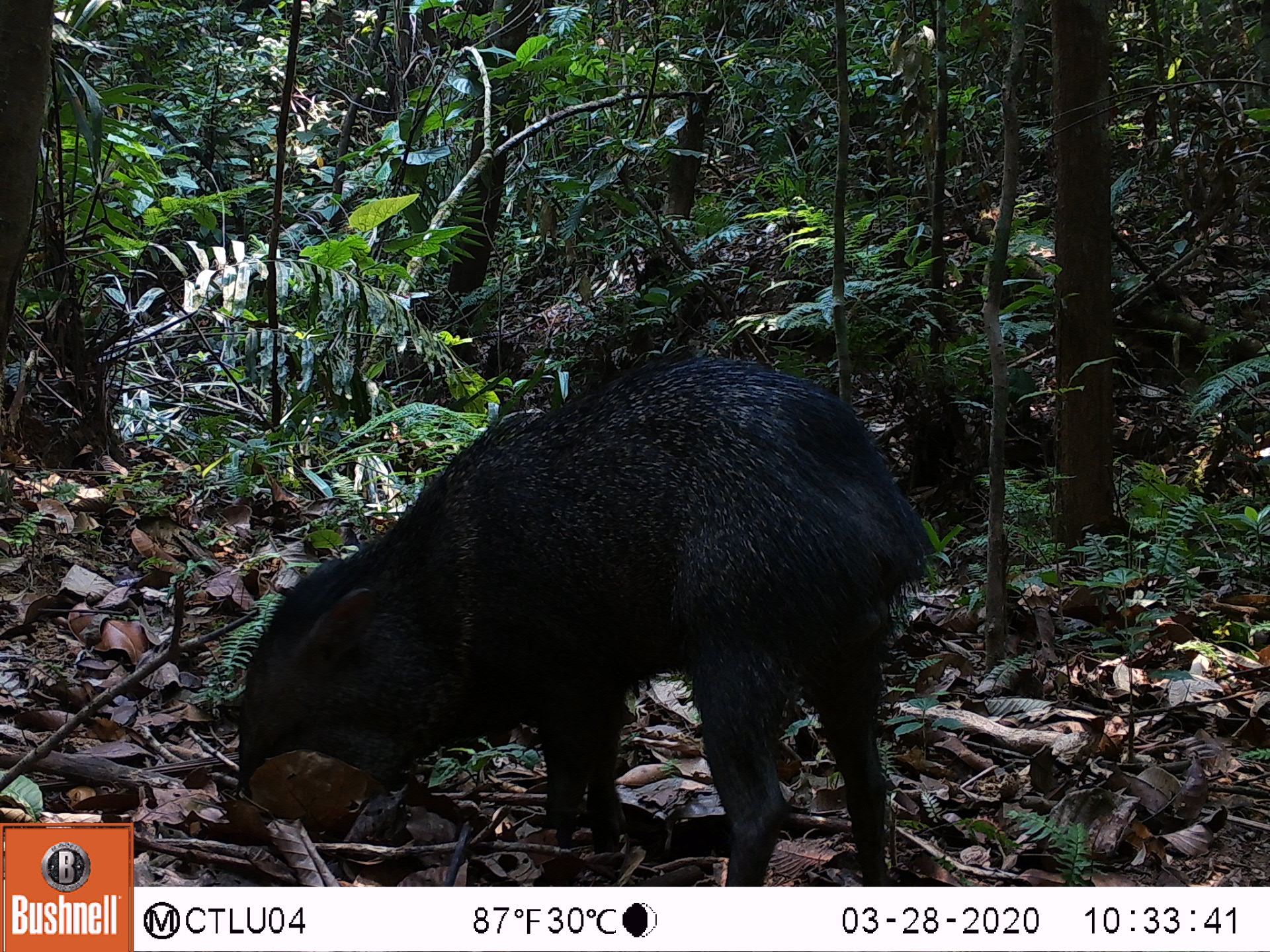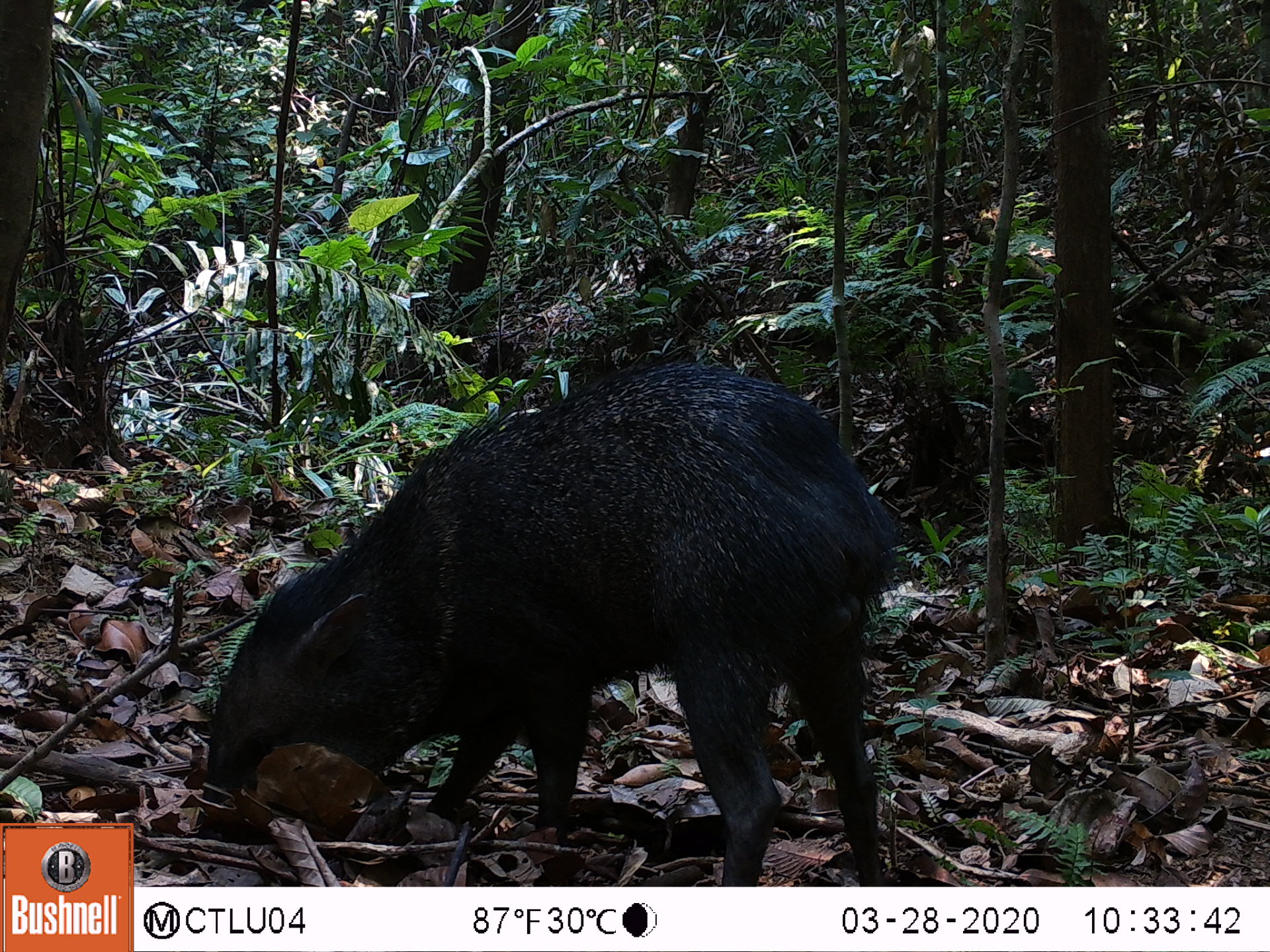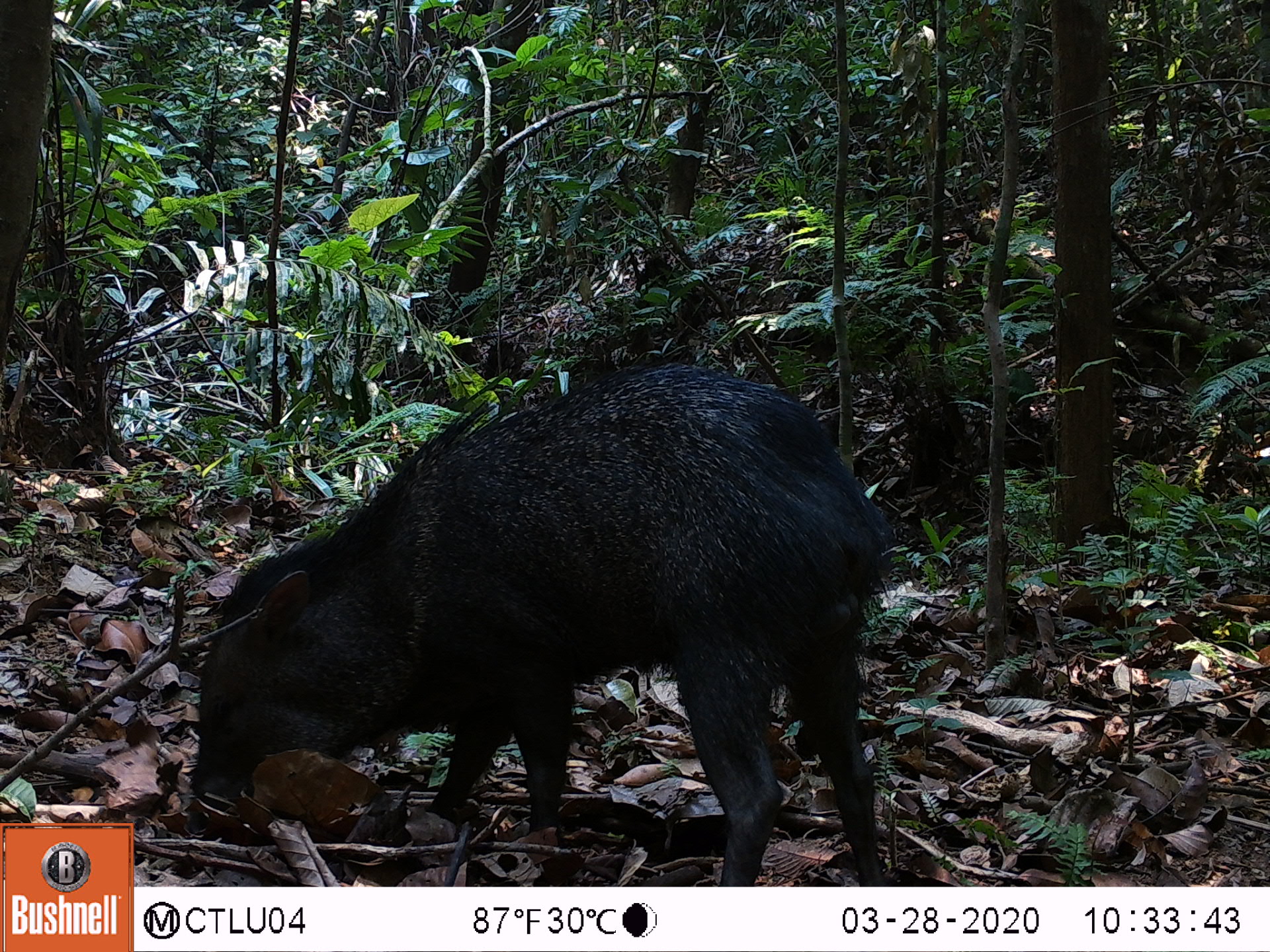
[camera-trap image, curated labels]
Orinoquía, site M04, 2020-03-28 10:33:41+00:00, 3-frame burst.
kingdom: Animalia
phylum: Chordata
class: Mammalia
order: Artiodactyla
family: Tayassuidae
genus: Pecari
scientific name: Pecari tajacu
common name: collared peccary